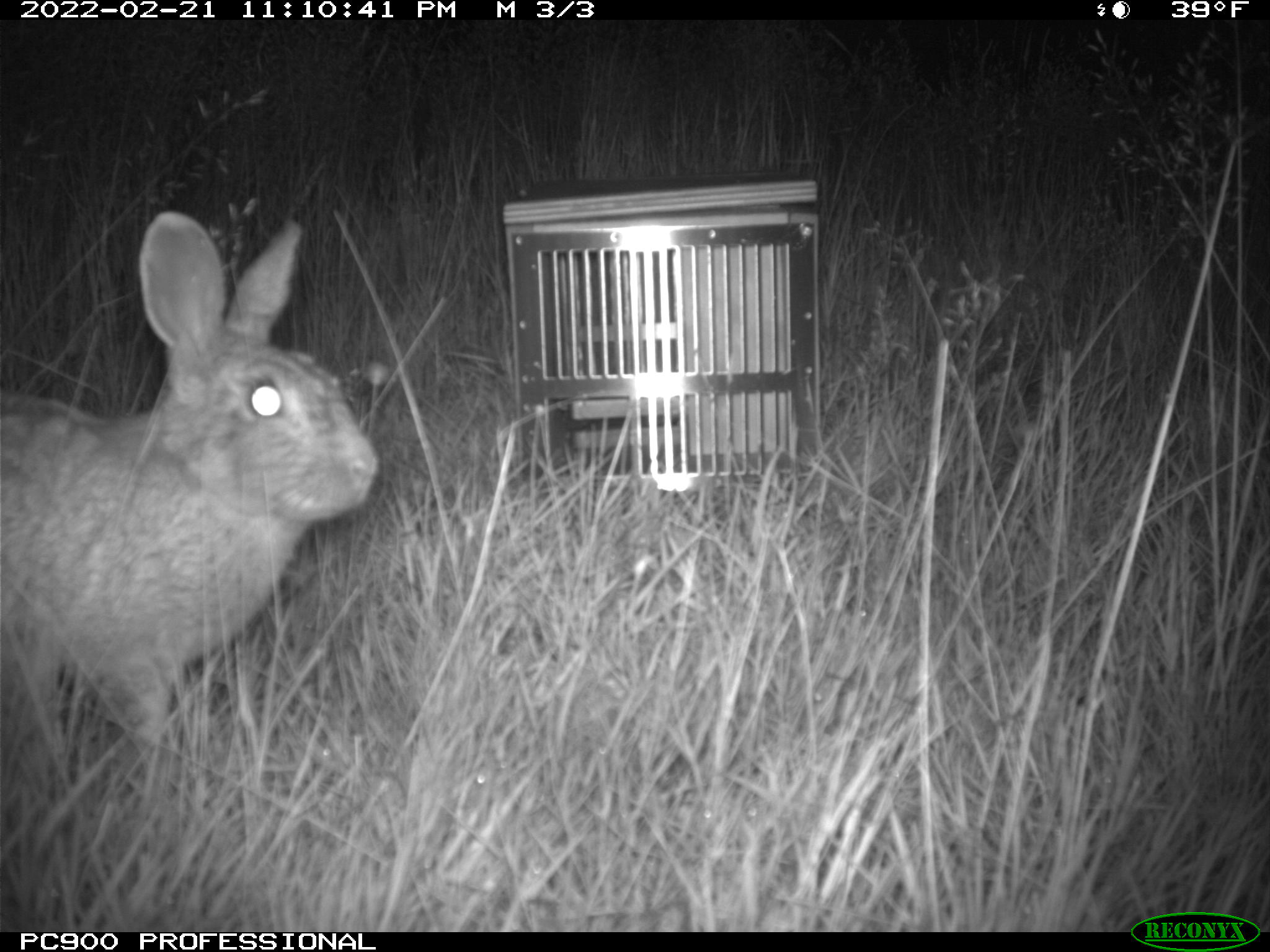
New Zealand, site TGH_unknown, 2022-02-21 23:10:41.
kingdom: Animalia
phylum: Chordata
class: Mammalia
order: Lagomorpha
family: Leporidae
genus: Oryctolagus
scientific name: Oryctolagus cuniculus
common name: european rabbit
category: rabbit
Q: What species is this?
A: Rabbit (european rabbit) (Oryctolagus cuniculus).